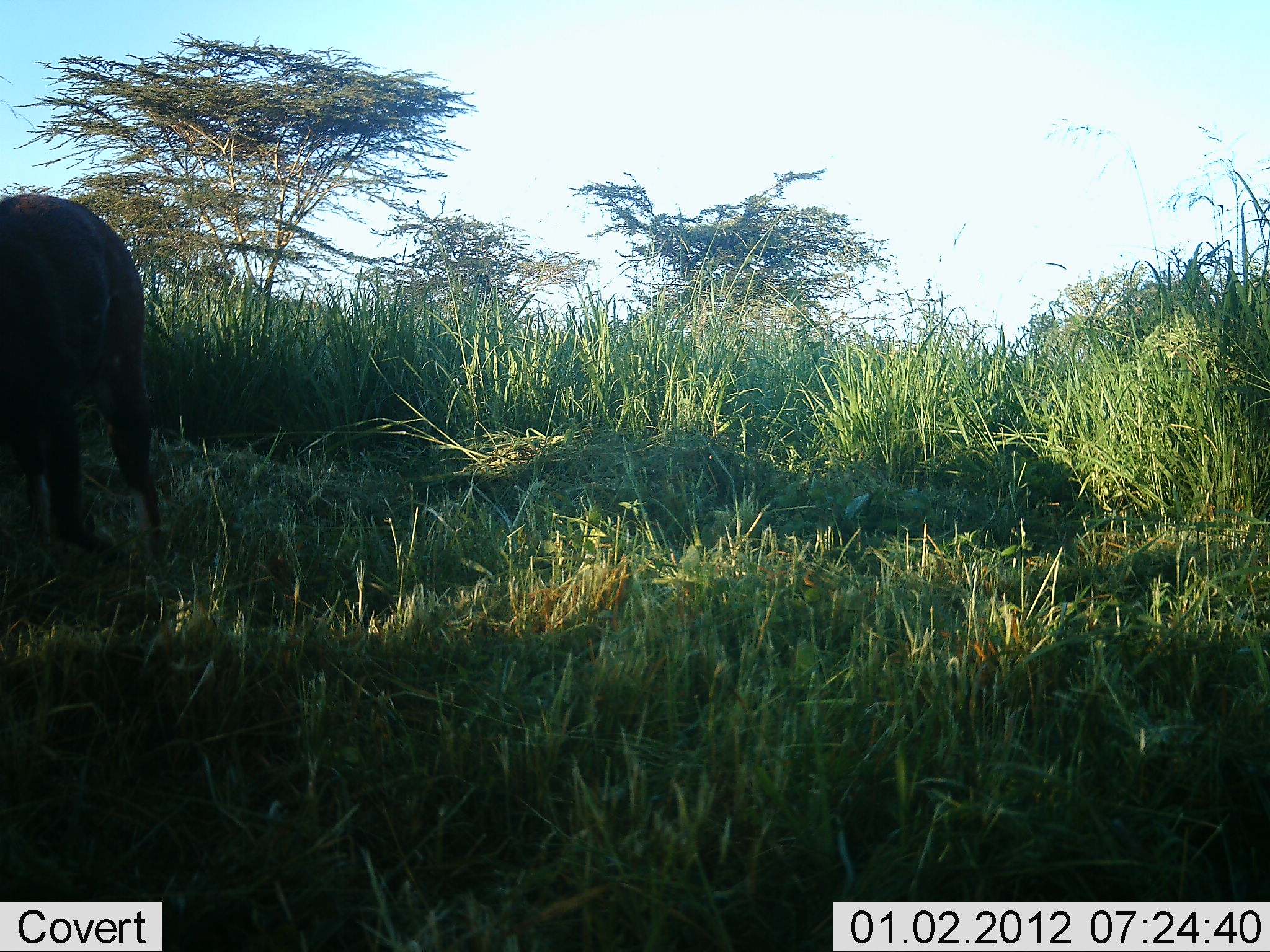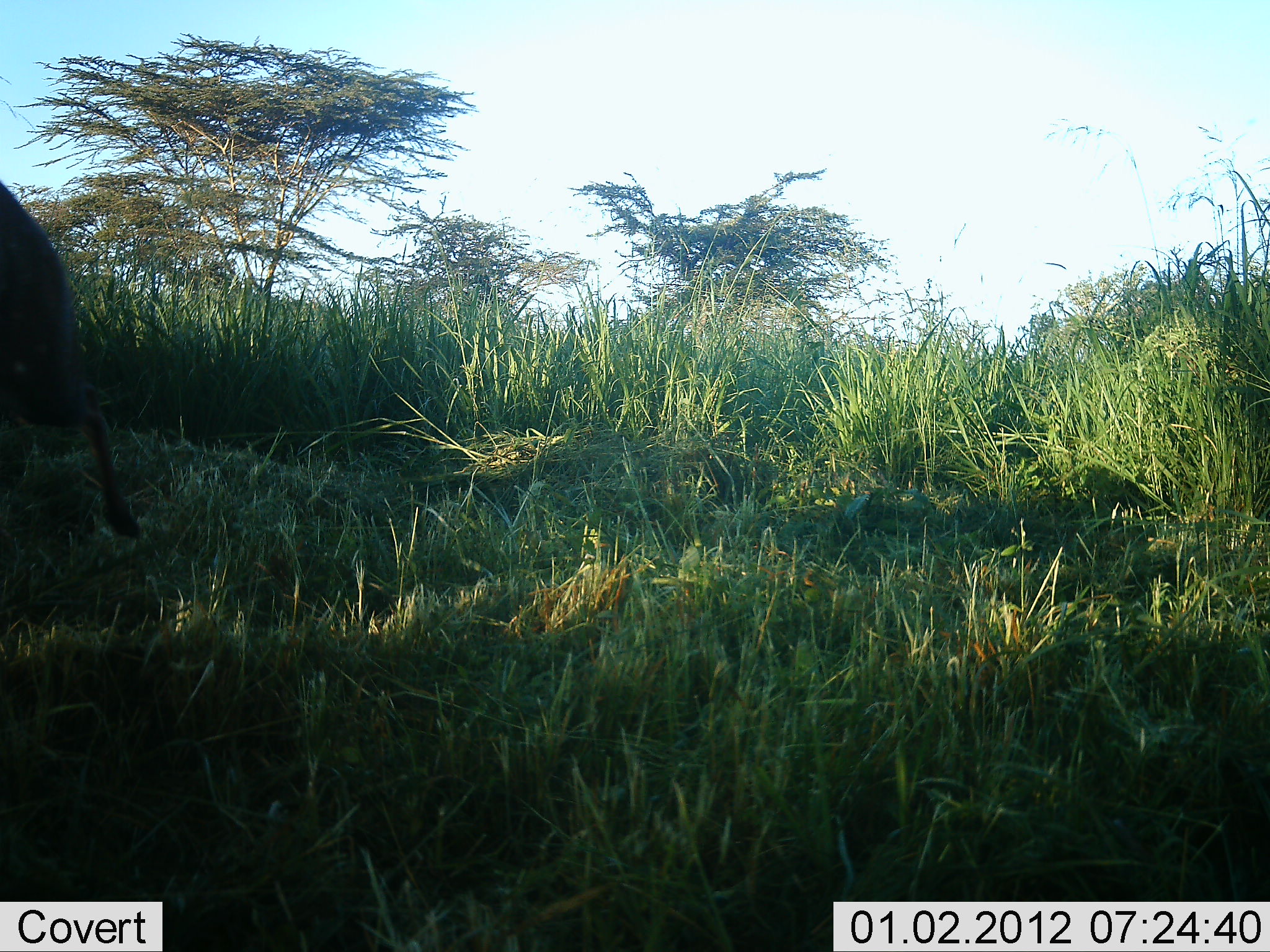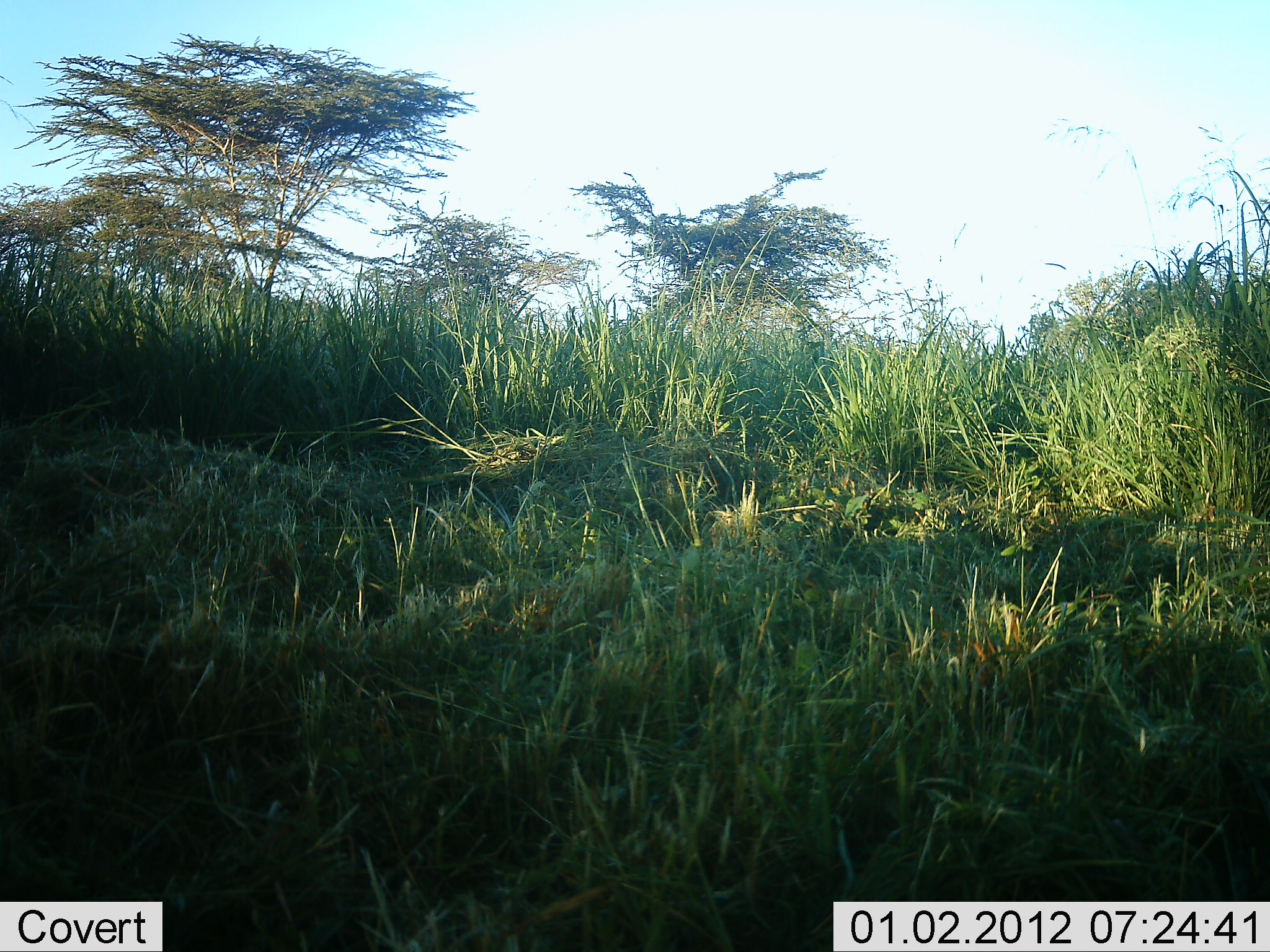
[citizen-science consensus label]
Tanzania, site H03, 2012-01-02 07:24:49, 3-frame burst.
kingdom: Animalia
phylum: Chordata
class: Mammalia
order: Artiodactyla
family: Bovidae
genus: Connochaetes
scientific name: Connochaetes taurinus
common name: blue wildebeest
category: wildebeest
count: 1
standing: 20%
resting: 0%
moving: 80%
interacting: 0%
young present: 0%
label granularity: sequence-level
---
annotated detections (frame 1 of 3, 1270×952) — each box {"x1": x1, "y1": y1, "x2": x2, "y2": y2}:
animal: {"x1": 0, "y1": 191, "x2": 165, "y2": 636}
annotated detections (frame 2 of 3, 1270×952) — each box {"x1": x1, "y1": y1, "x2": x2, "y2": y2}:
animal: {"x1": 0, "y1": 174, "x2": 148, "y2": 553}